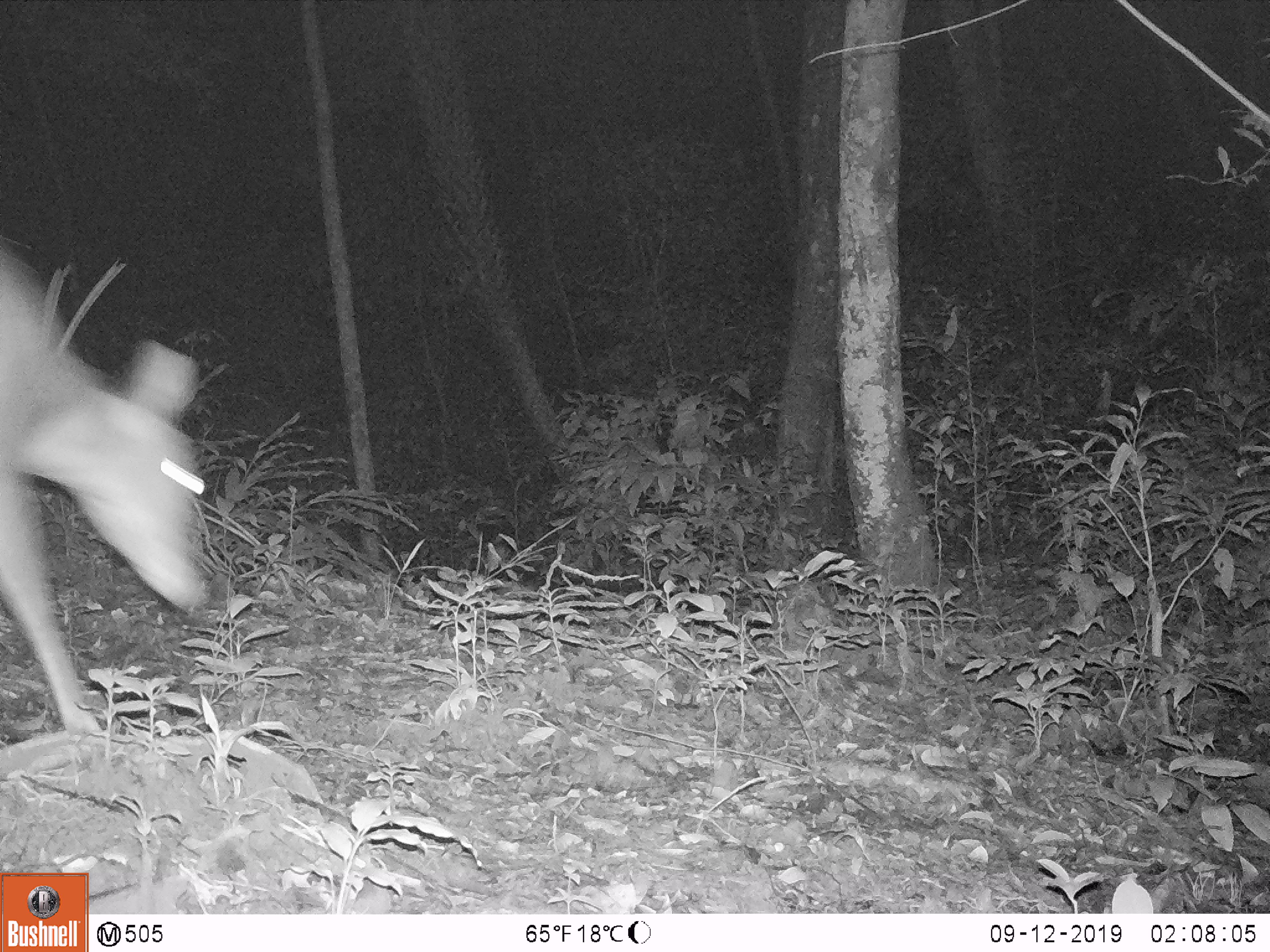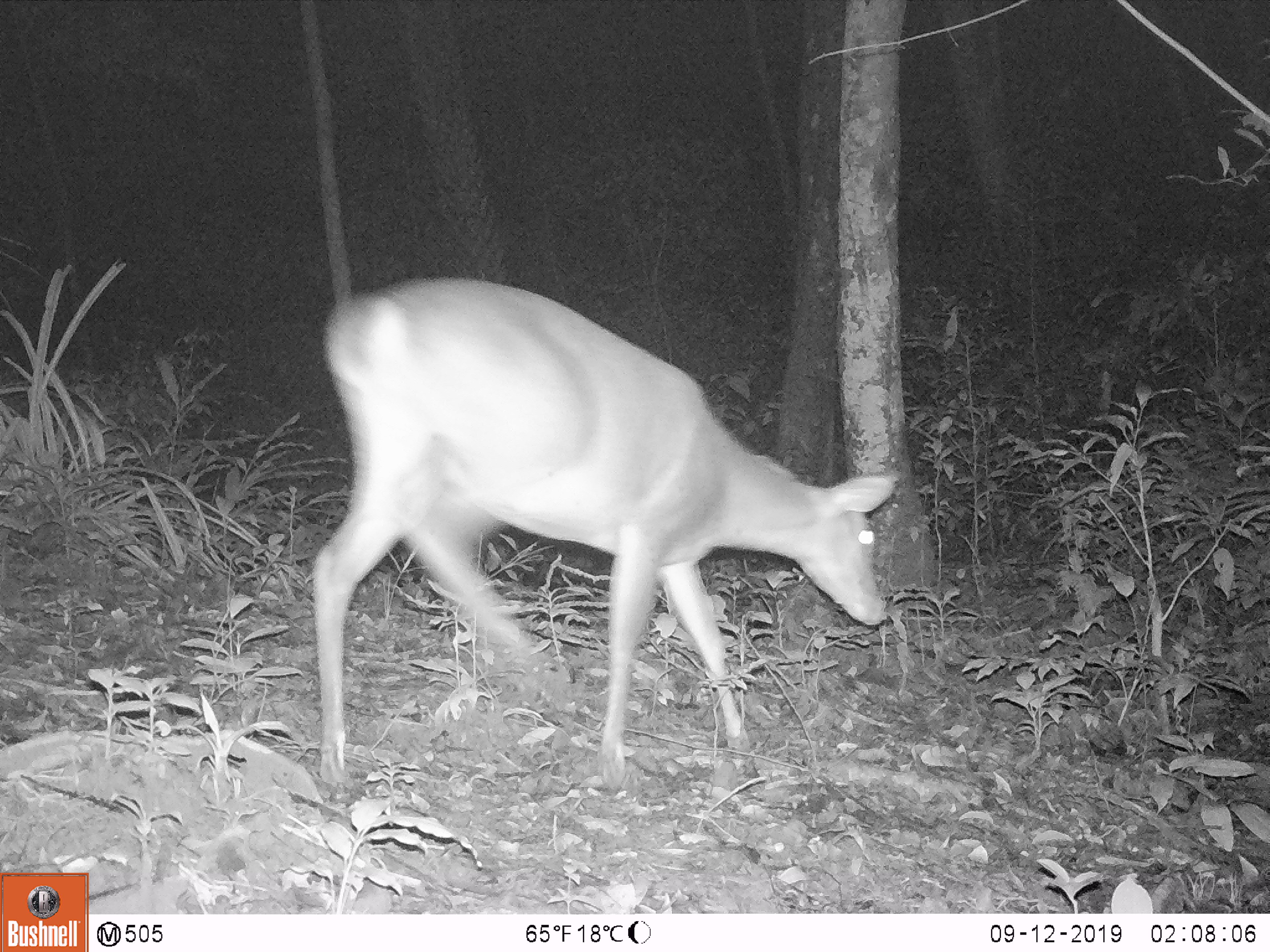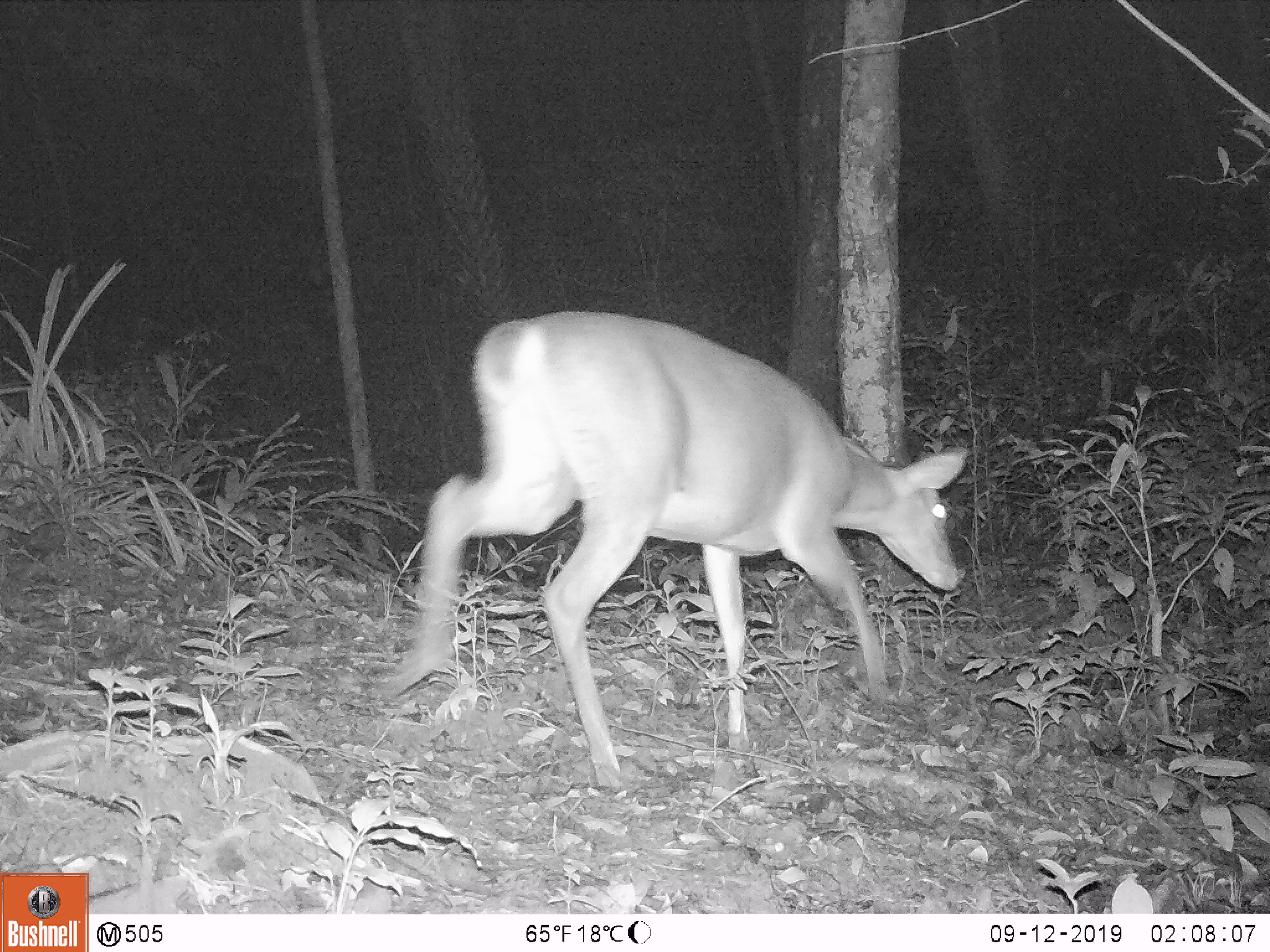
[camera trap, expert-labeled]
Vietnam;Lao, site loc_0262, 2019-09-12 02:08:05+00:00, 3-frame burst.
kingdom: Animalia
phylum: Chordata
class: Mammalia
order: Artiodactyla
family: Cervidae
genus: Muntiacus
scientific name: Muntiacus vuquangensis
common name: large-antlered muntjac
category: large antlered muntjac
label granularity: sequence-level